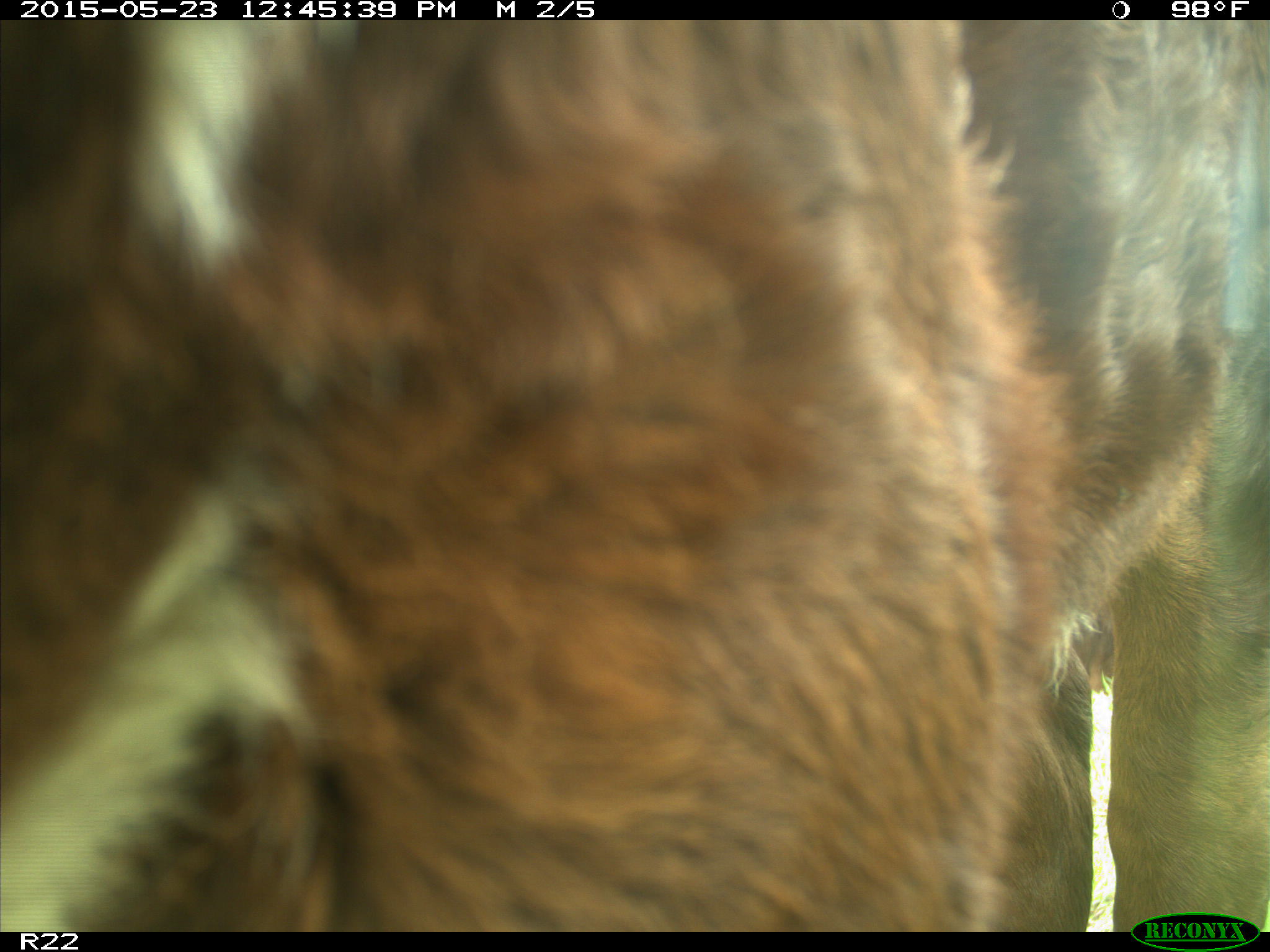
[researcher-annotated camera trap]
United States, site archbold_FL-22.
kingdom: Animalia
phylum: Chordata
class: Mammalia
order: Artiodactyla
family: Bovidae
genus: Bos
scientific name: Bos taurus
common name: domestic cow